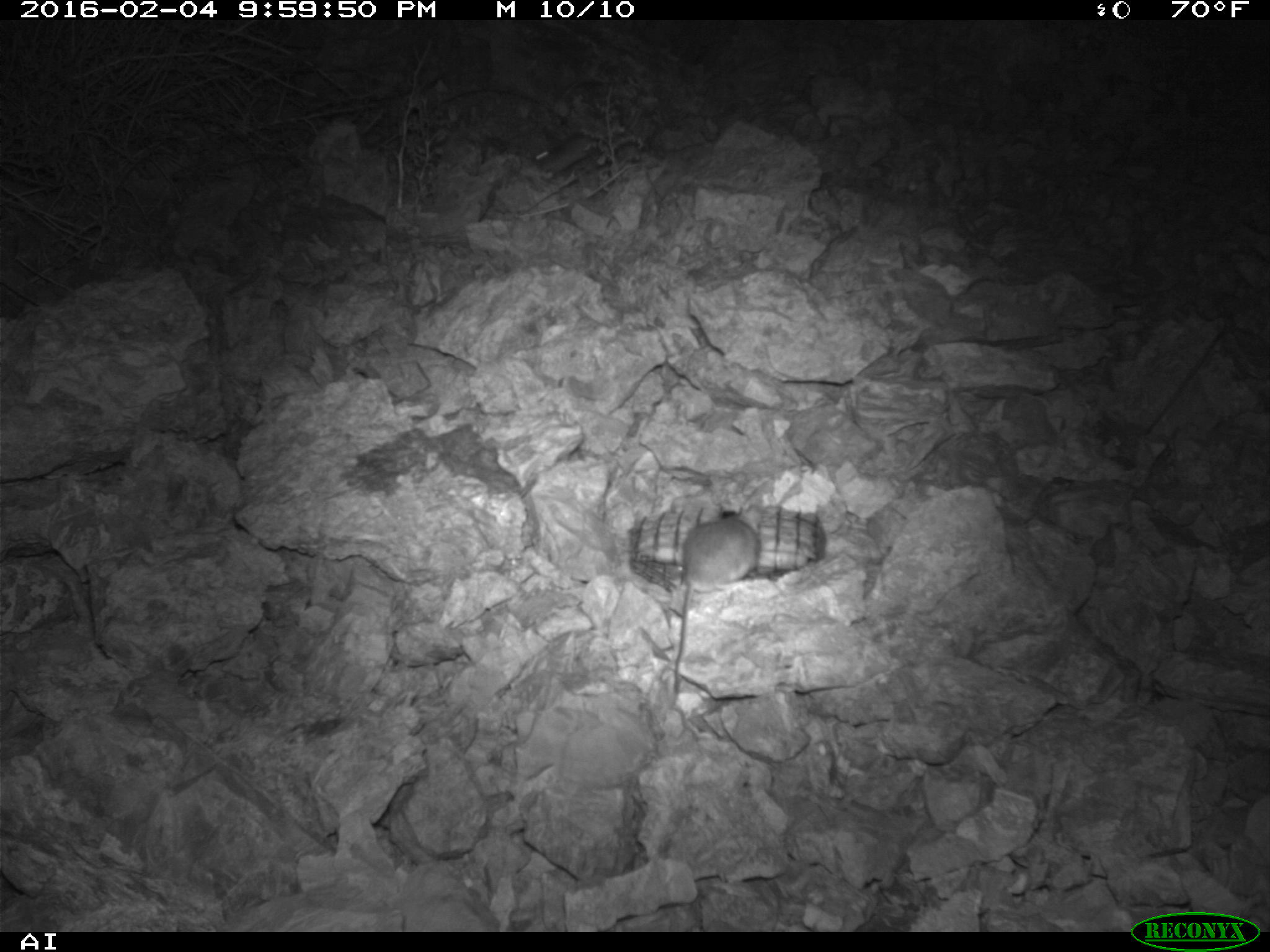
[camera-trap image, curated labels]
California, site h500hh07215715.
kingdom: Animalia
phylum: Chordata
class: Mammalia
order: Rodentia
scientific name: Rodentia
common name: rodent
Rodent (Rodentia).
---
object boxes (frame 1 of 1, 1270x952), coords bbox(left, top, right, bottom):
rodent: bbox(673, 508, 763, 703); bbox(513, 134, 549, 164)